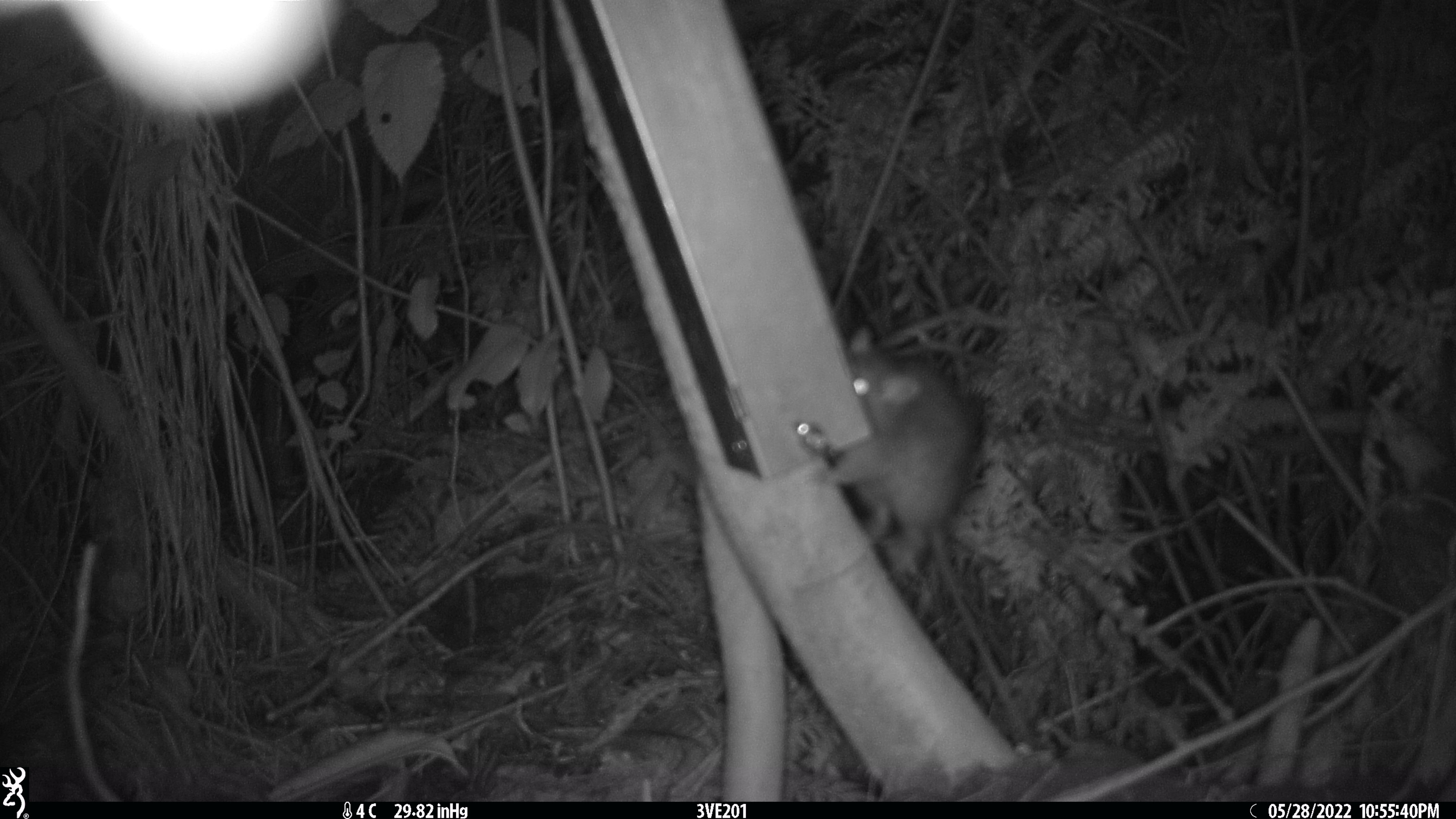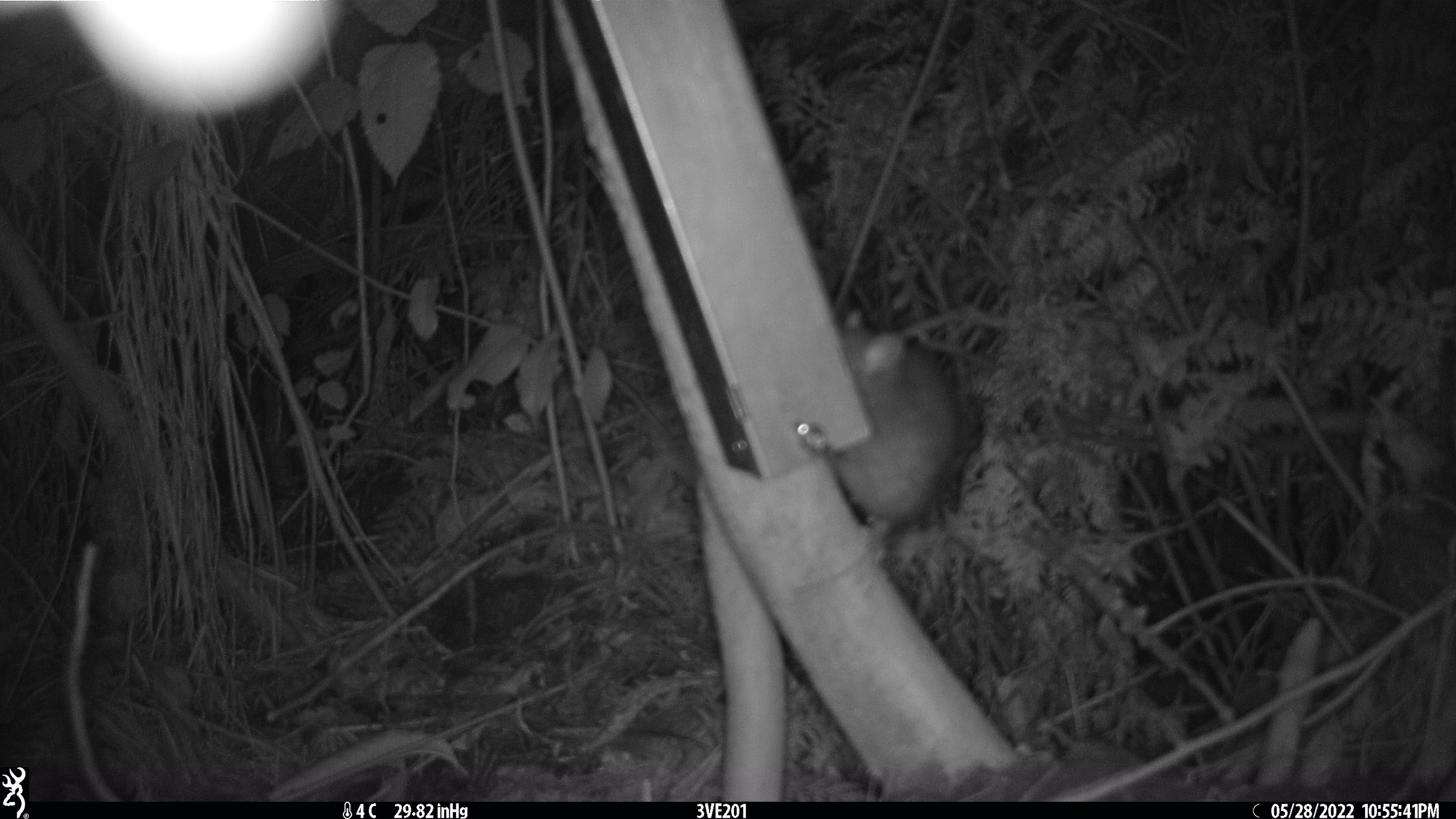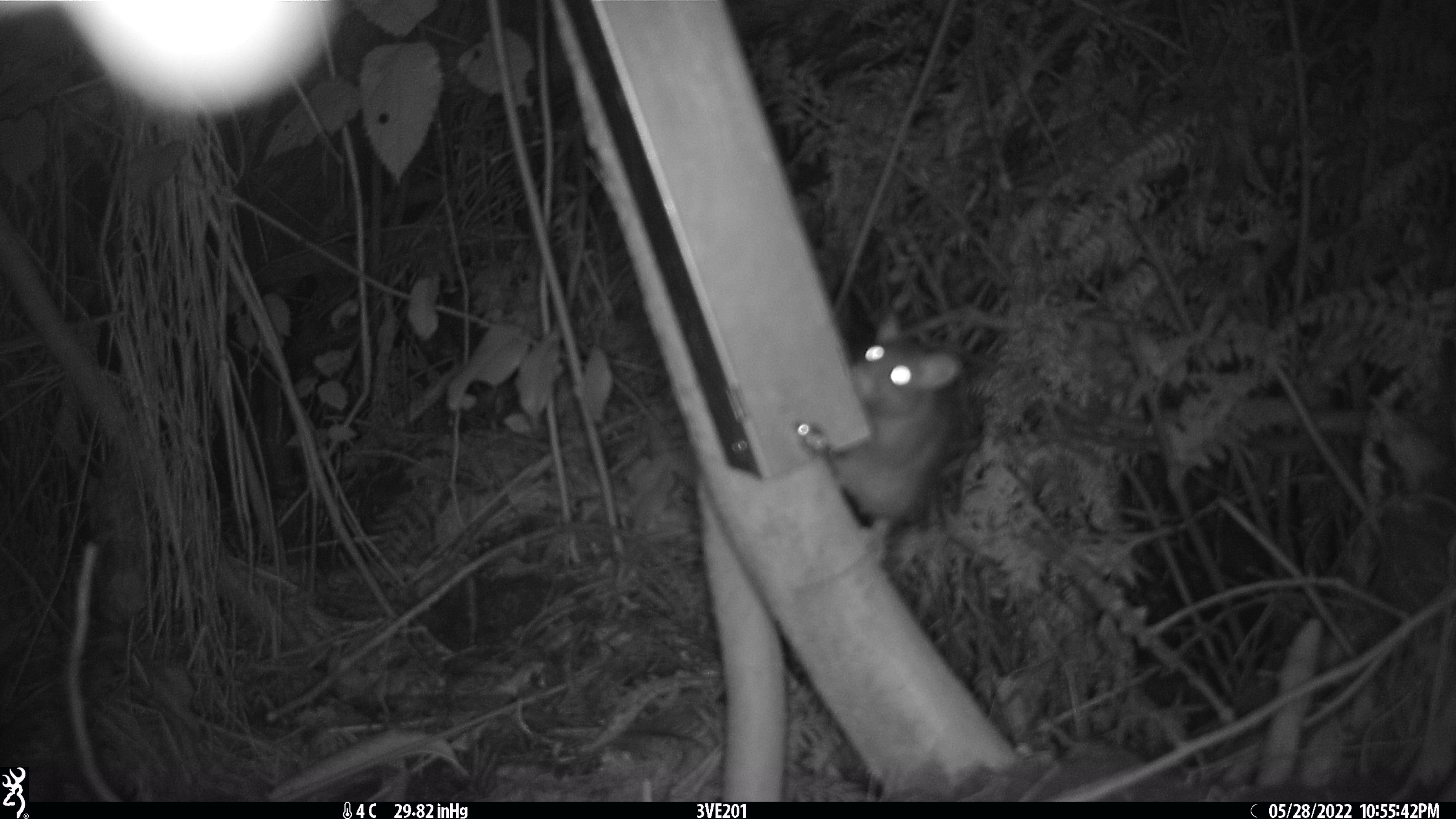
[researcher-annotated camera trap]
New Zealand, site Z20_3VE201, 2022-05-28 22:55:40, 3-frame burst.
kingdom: Animalia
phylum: Chordata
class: Mammalia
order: Rodentia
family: Muridae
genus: Rattus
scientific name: Rattus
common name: rat